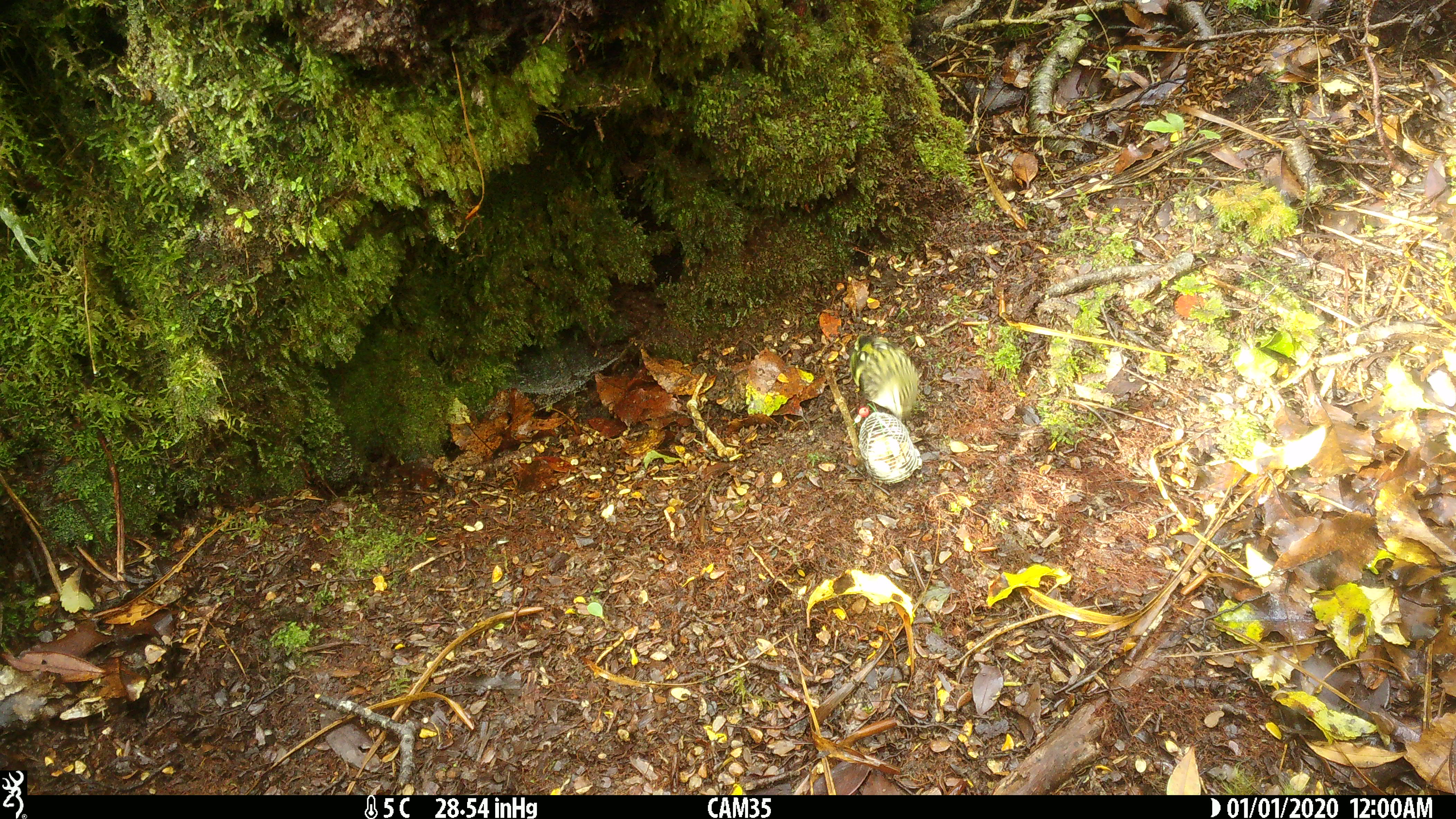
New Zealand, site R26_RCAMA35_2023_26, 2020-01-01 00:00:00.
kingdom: Animalia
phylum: Chordata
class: Aves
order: Passeriformes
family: Acanthisittidae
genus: Acanthisitta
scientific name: Acanthisitta chloris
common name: rifleman